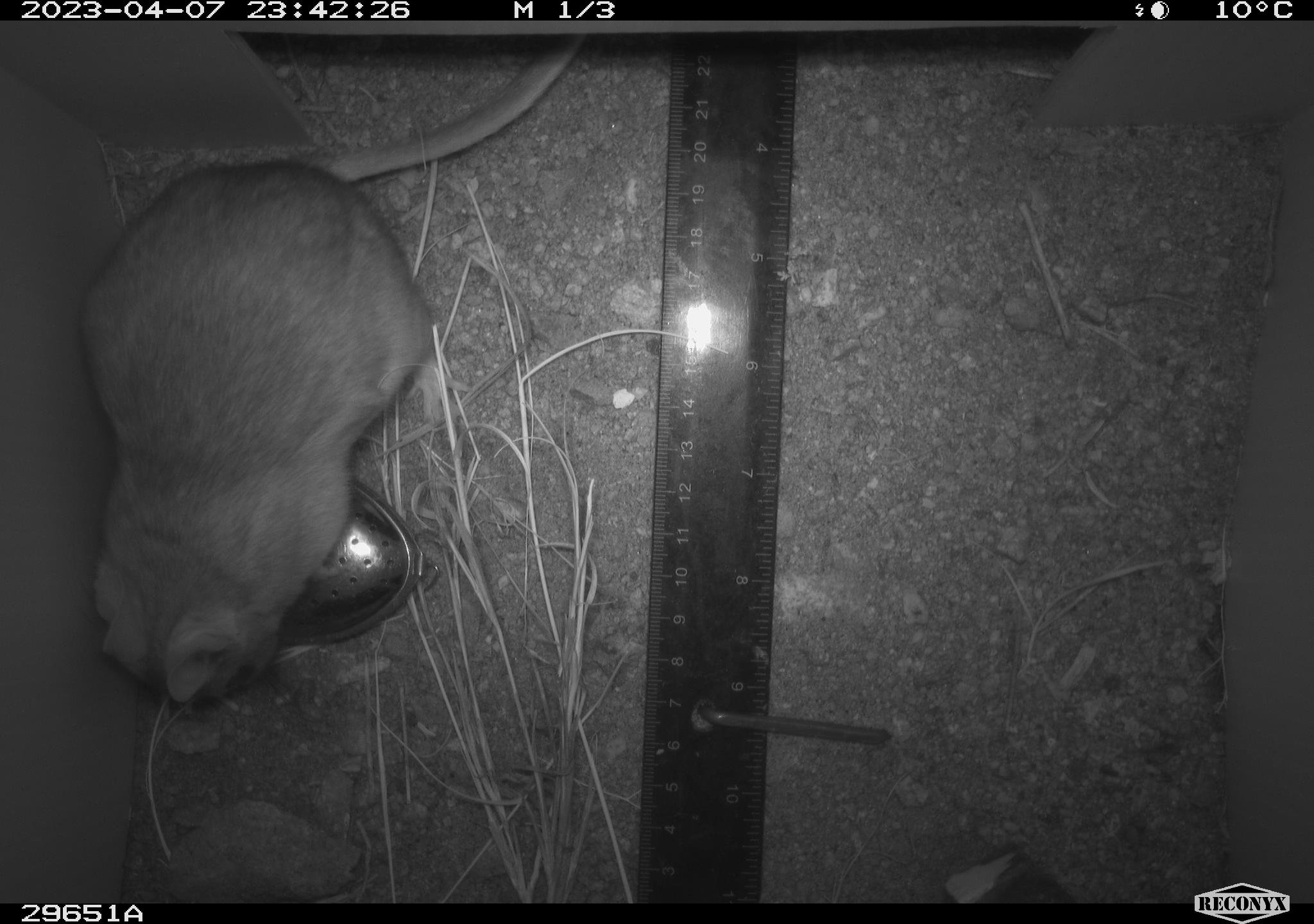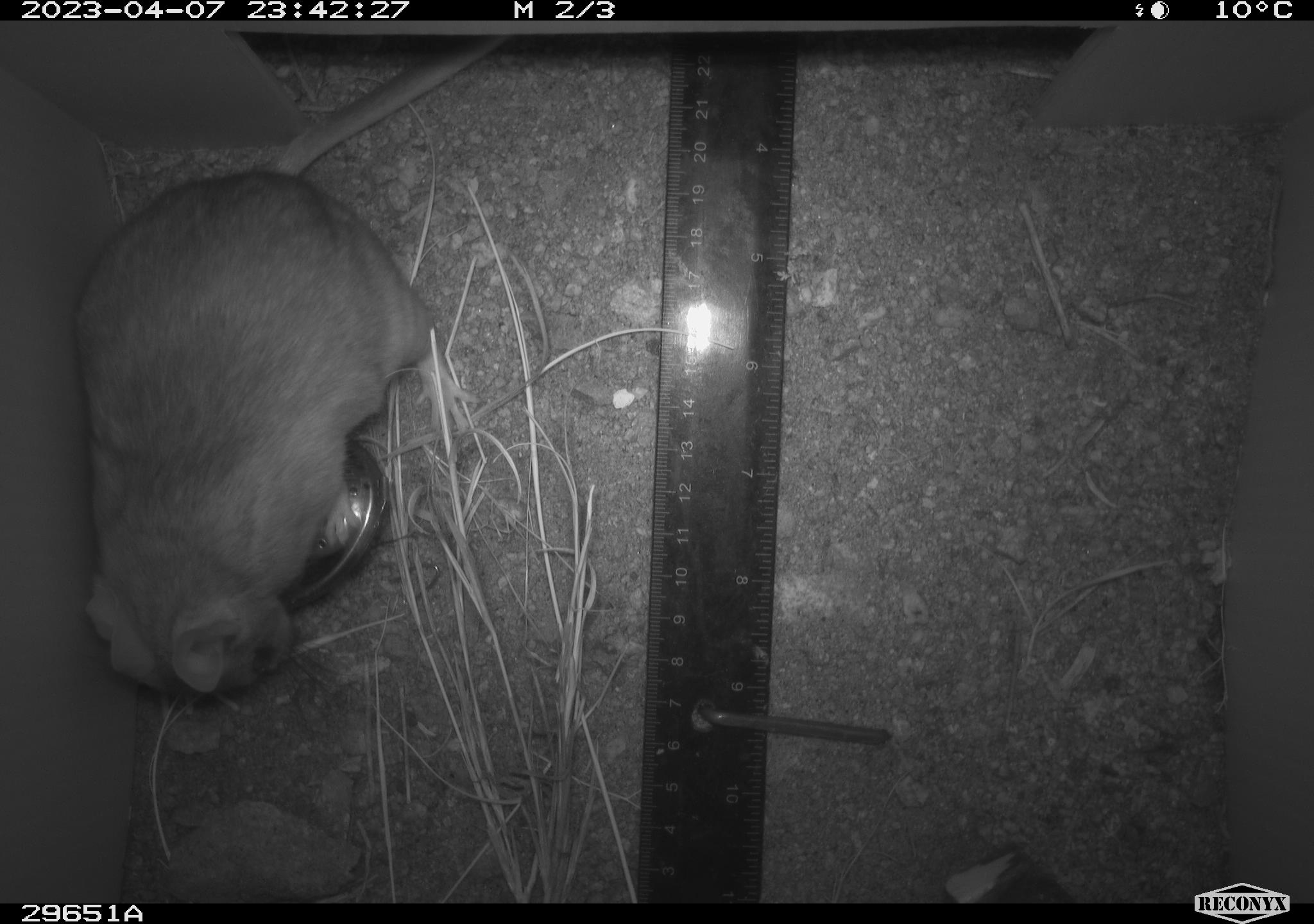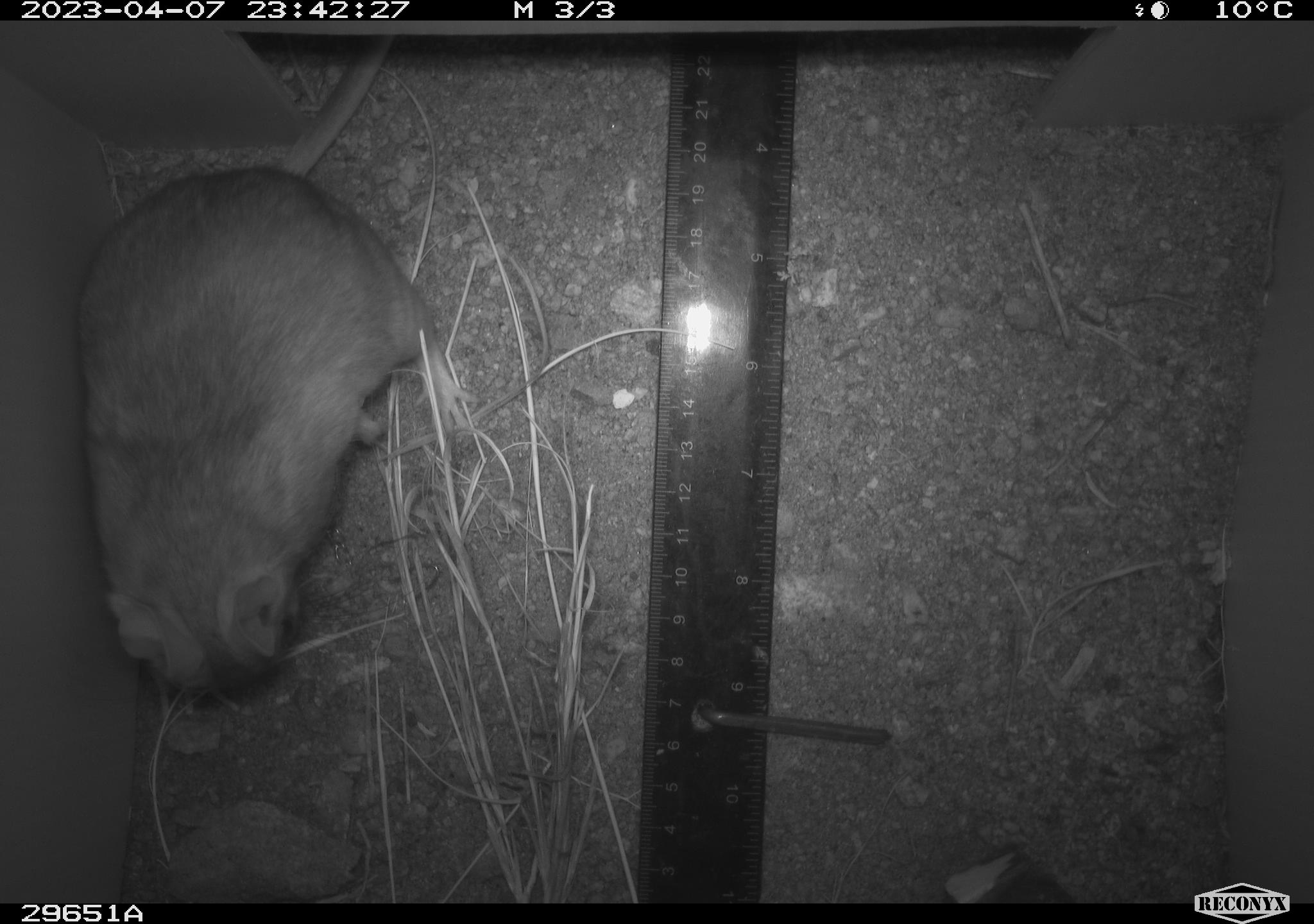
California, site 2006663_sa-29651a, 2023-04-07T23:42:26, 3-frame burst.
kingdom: Animalia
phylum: Chordata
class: Mammalia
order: Rodentia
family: Cricetidae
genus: Neotoma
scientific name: Neotoma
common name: pack rat or woodrat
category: neotoma species